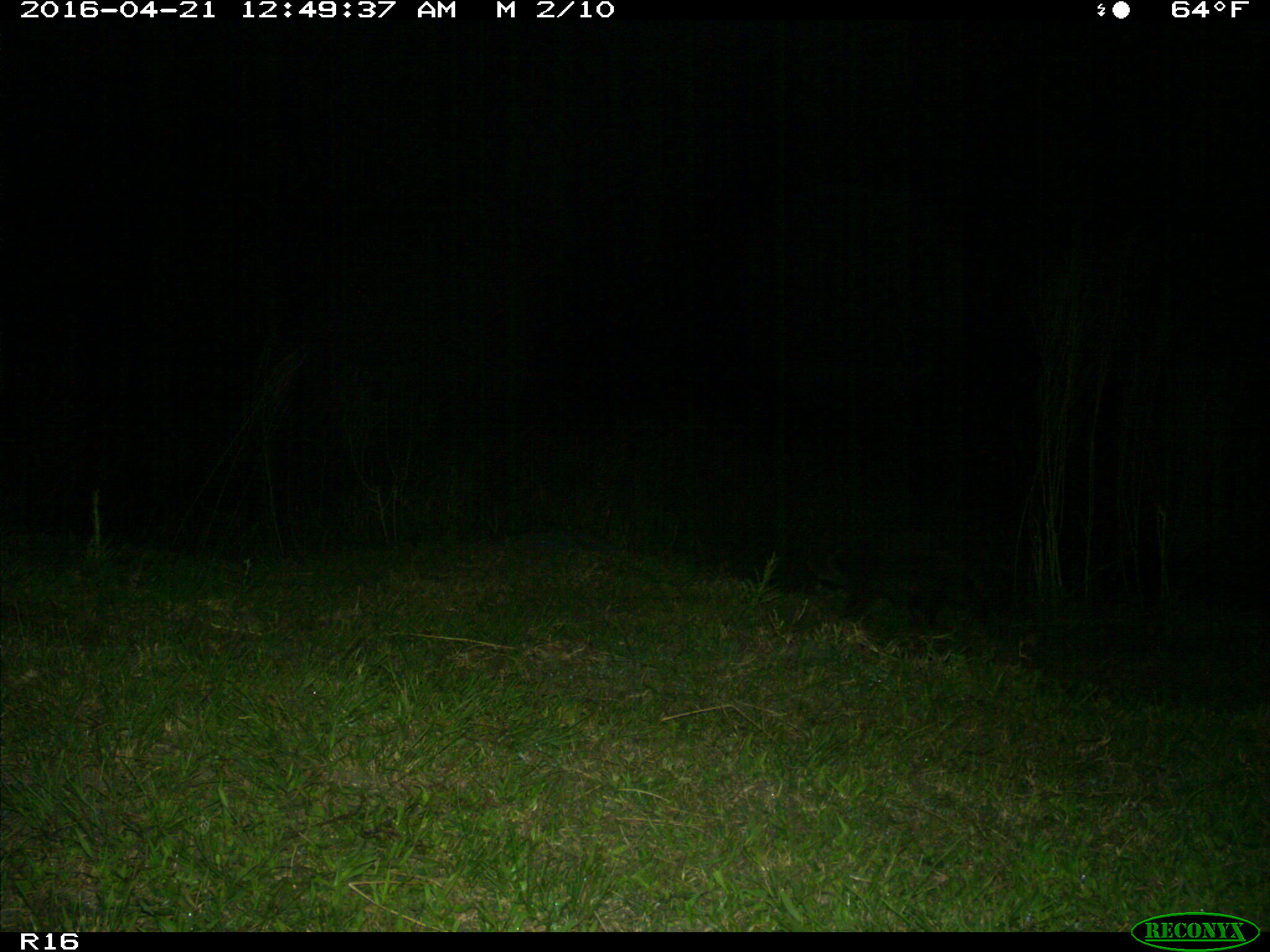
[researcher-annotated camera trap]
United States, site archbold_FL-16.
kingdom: Animalia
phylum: Chordata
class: Mammalia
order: Carnivora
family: Procyonidae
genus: Procyon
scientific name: Procyon lotor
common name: common raccoon